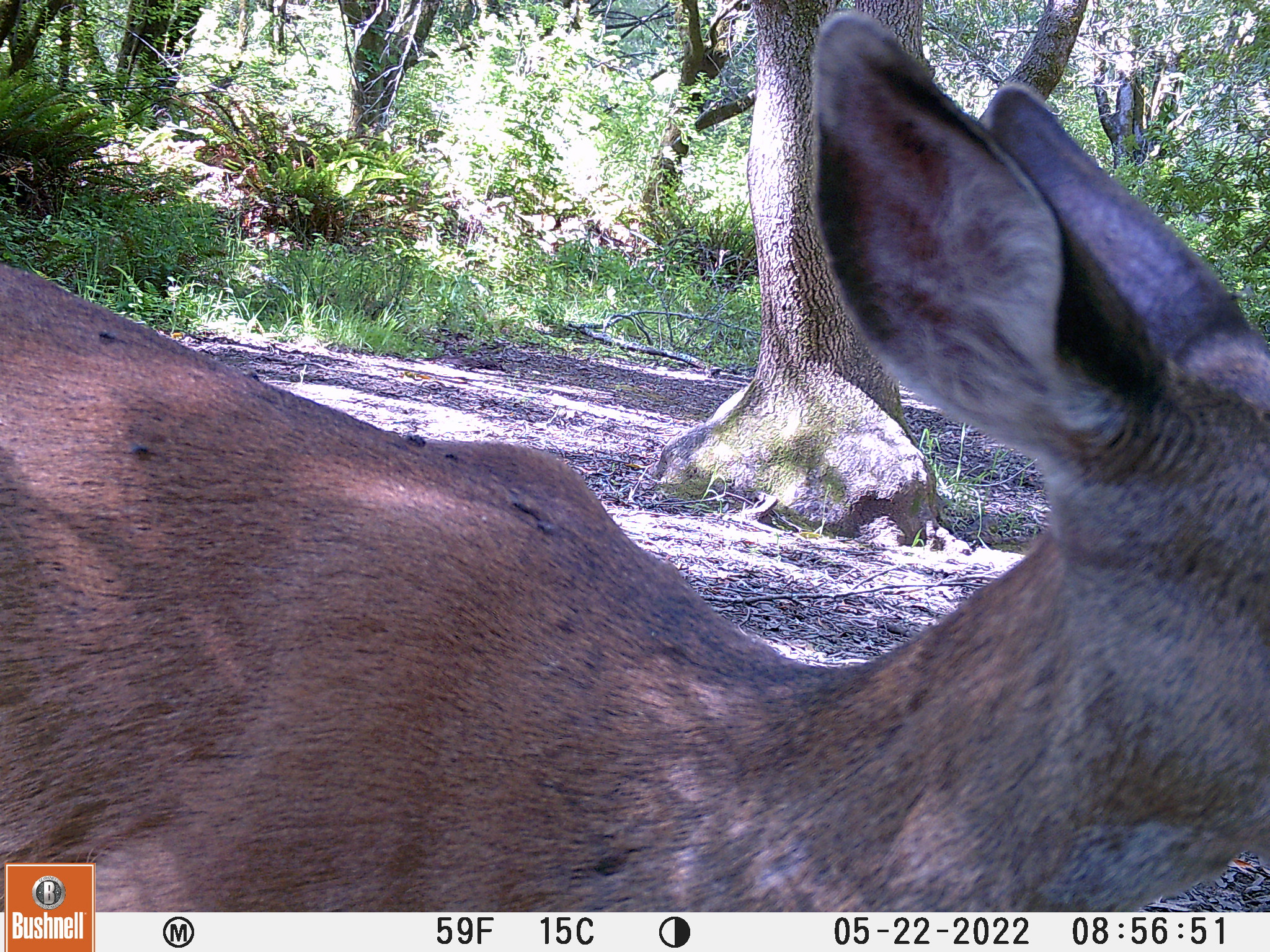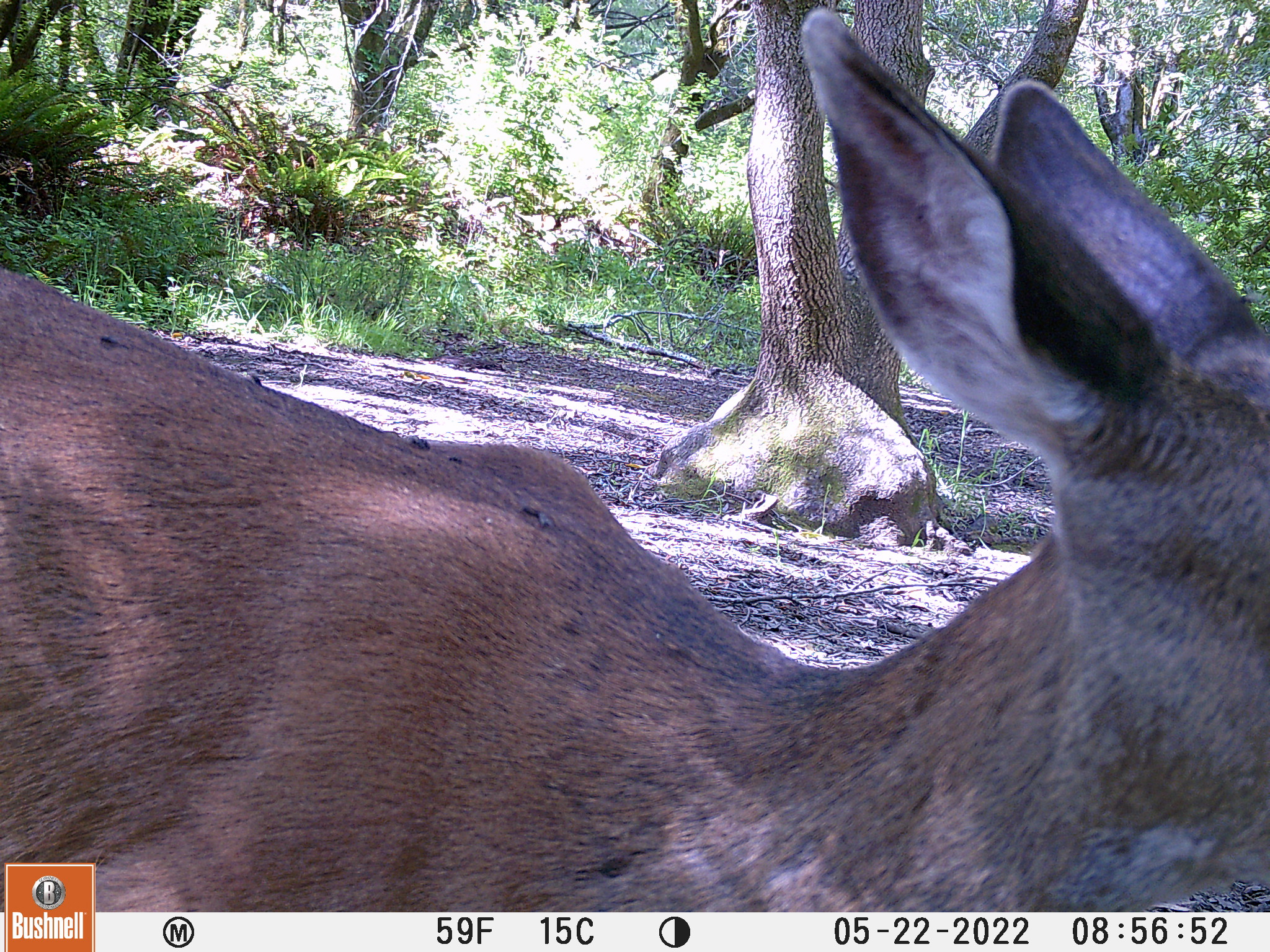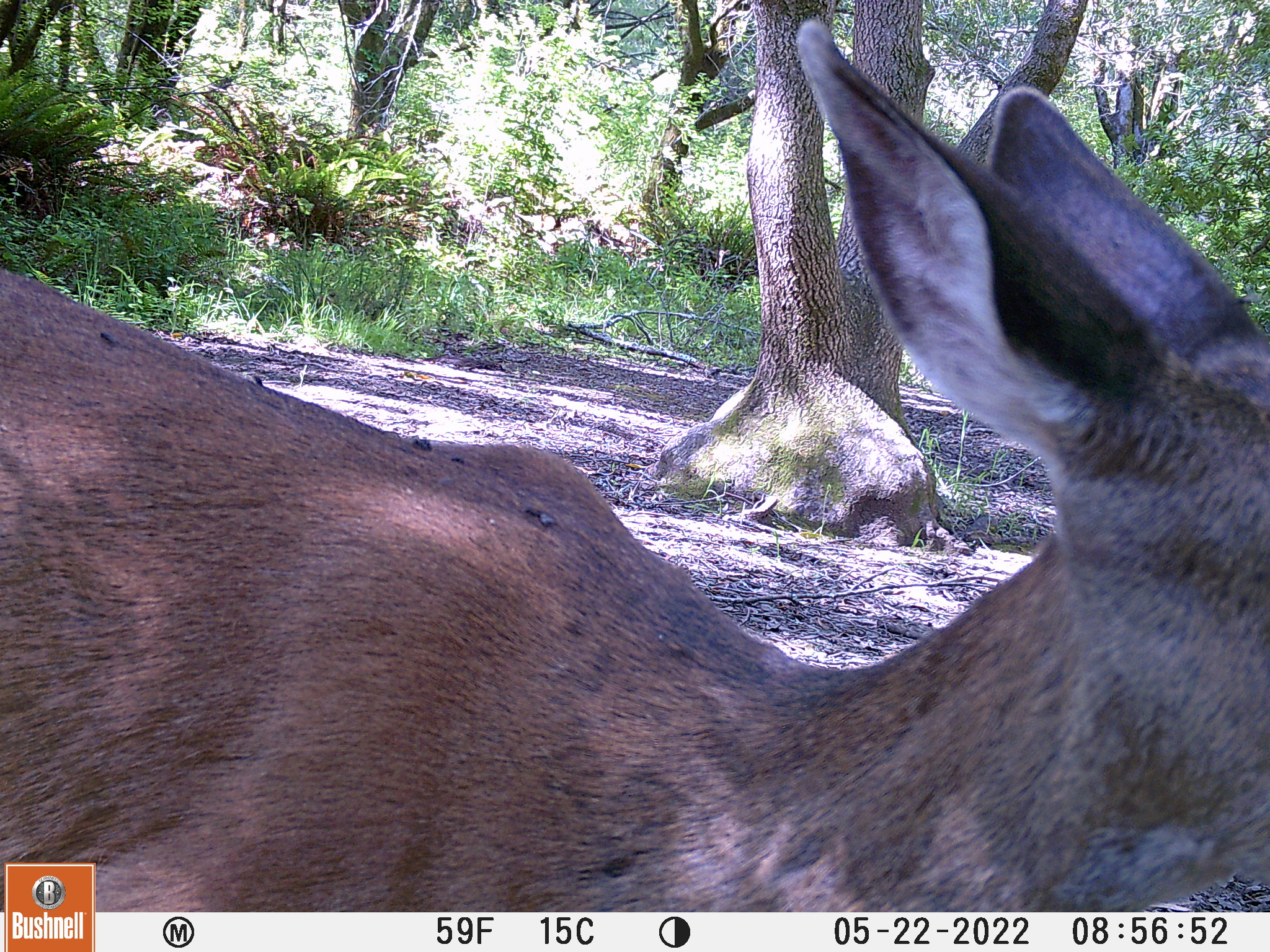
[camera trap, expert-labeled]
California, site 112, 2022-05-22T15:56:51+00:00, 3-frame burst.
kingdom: Animalia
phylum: Chordata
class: Mammalia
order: Artiodactyla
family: Cervidae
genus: Odocoileus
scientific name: Odocoileus hemionus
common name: mule deer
Mule deer (Odocoileus hemionus).